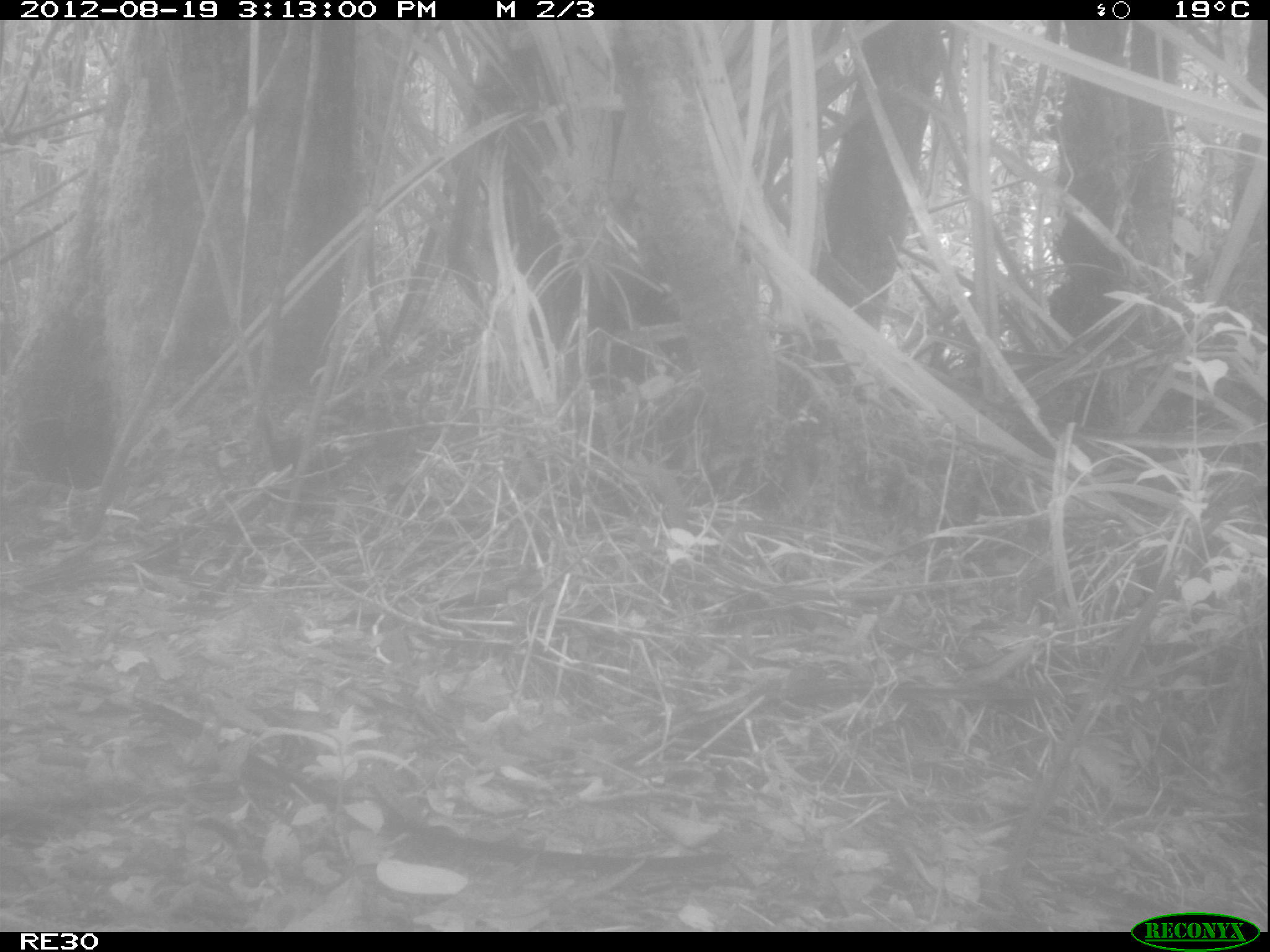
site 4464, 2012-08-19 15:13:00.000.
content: no animal present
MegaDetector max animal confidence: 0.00